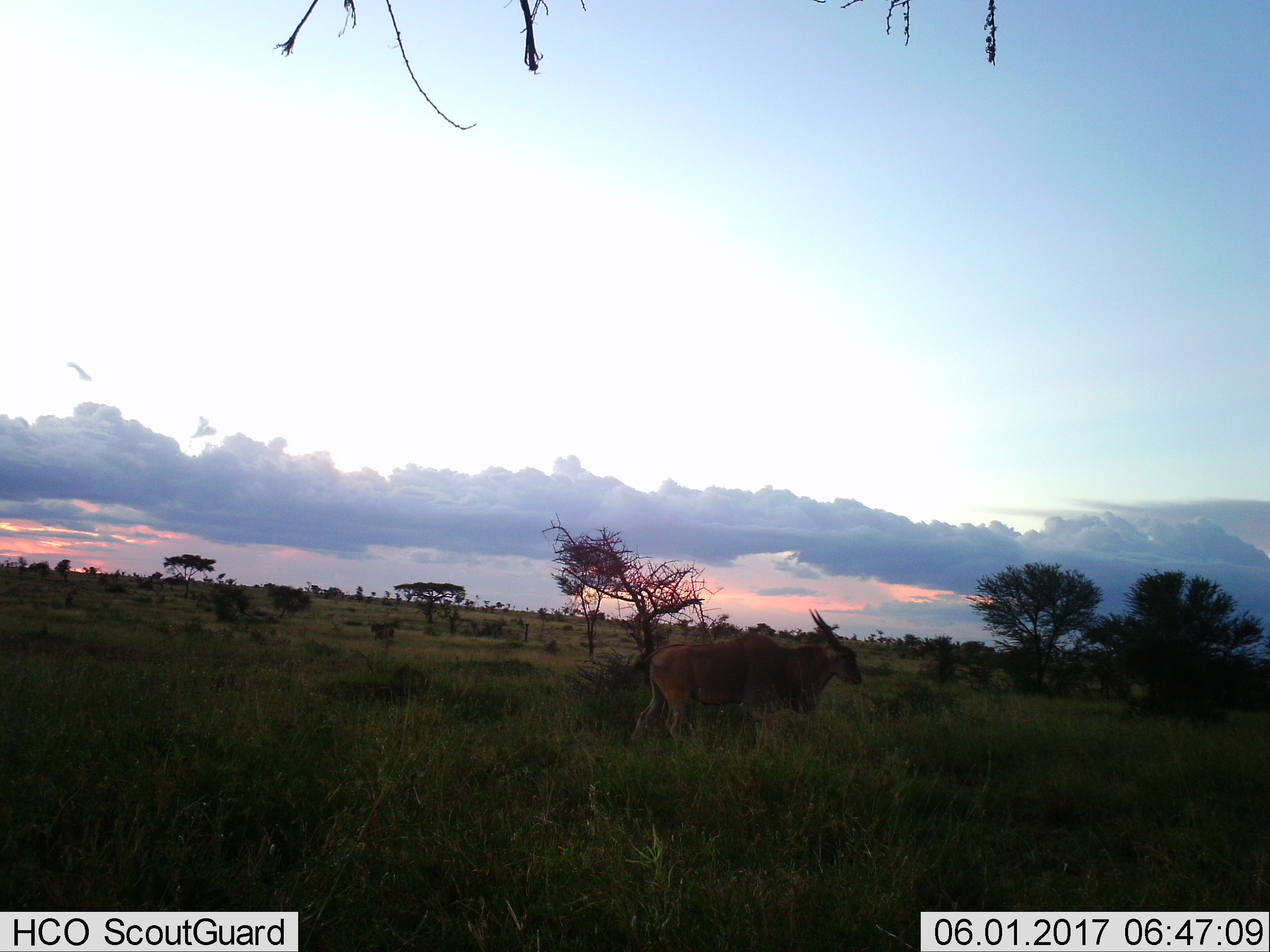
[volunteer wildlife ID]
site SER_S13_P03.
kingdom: Animalia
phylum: Chordata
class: Mammalia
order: Artiodactyla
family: Bovidae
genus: Tragelaphus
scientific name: Tragelaphus oryx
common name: eland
Eland (Tragelaphus oryx), count 1. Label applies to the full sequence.